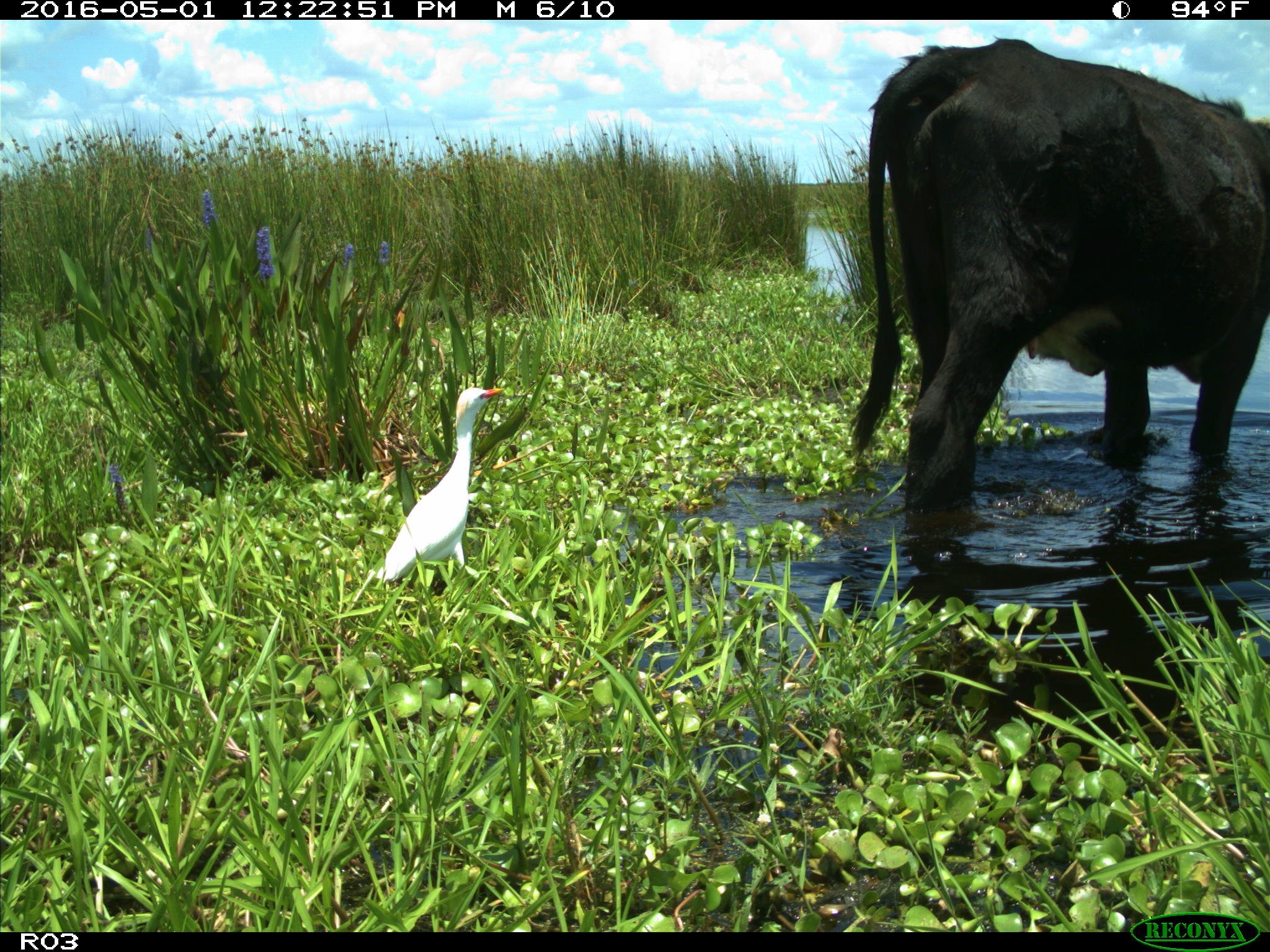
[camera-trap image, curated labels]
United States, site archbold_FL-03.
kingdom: Animalia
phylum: Chordata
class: Mammalia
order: Artiodactyla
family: Bovidae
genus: Bos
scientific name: Bos taurus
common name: domestic cow